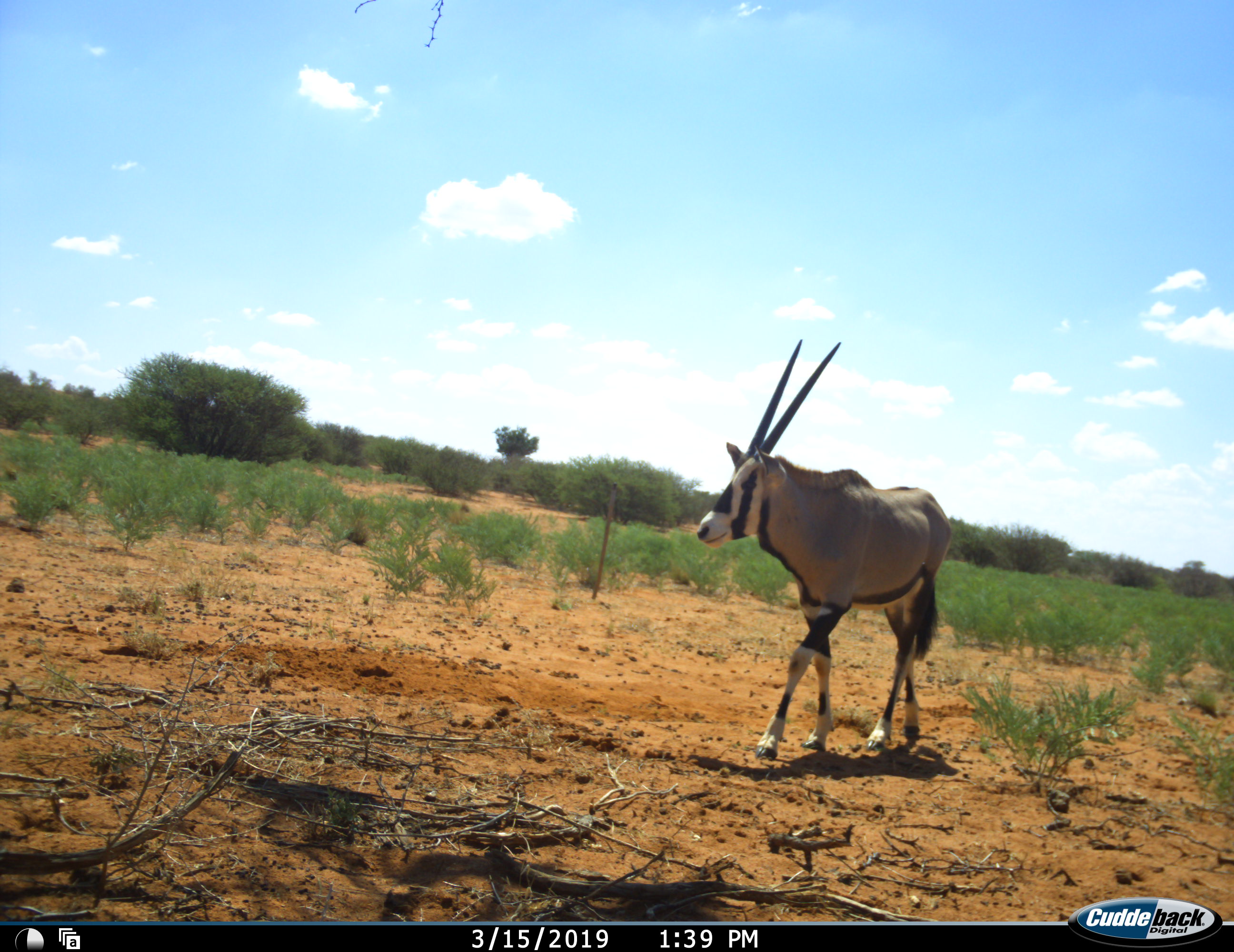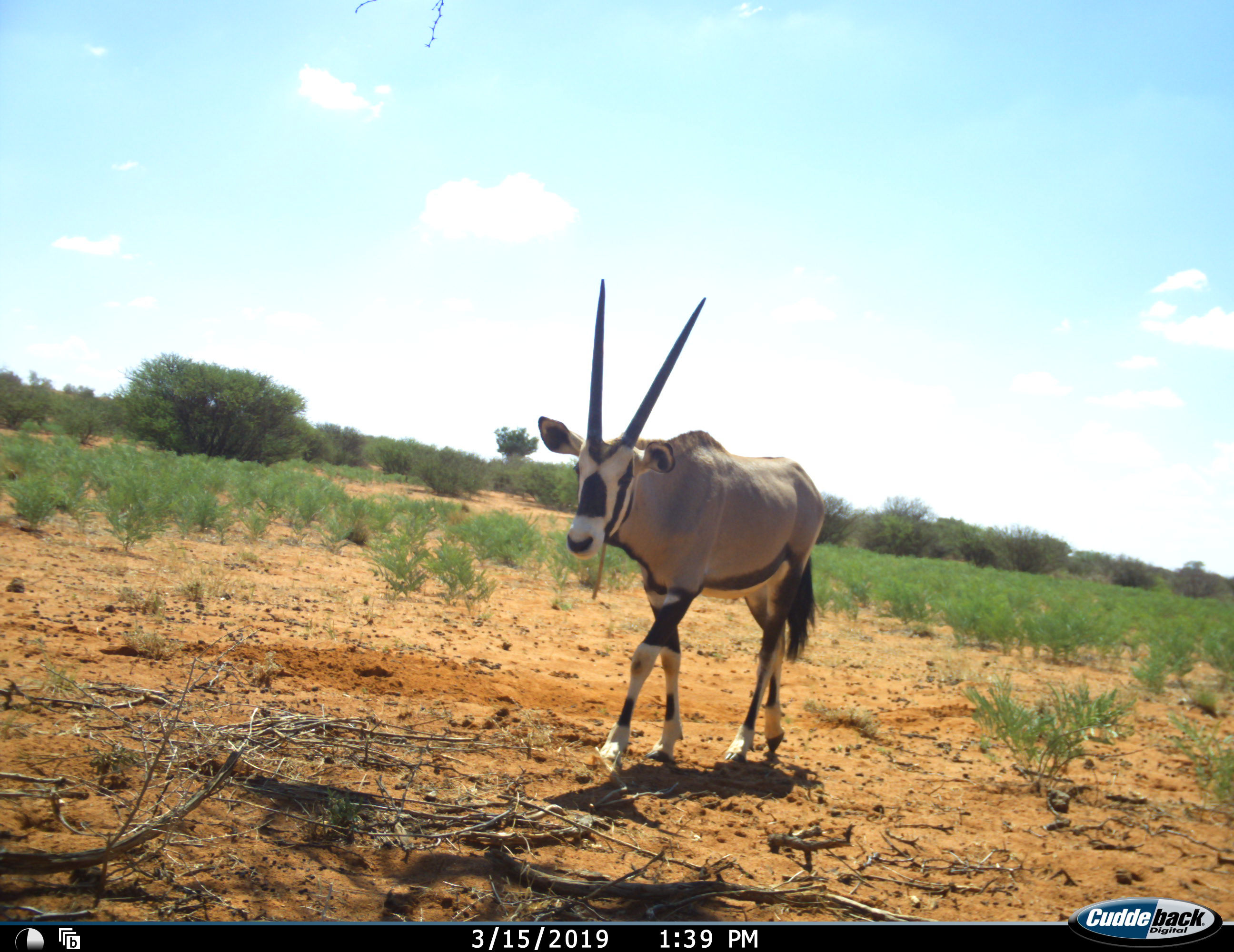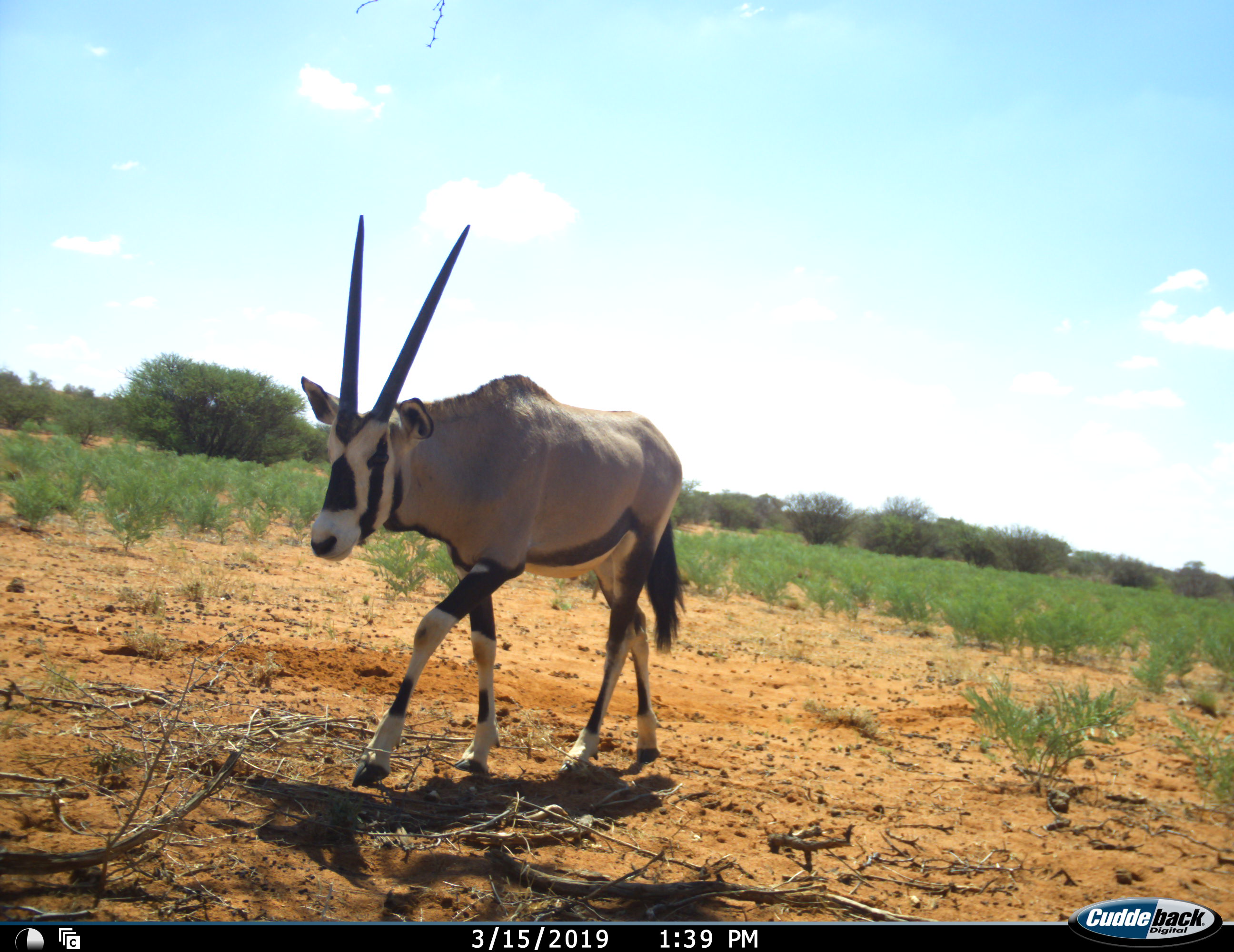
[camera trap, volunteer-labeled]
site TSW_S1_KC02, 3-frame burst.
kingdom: Animalia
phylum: Chordata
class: Mammalia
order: Artiodactyla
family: Bovidae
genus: Oryx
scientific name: Oryx gazella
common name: gemsbok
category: oryx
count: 1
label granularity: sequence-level